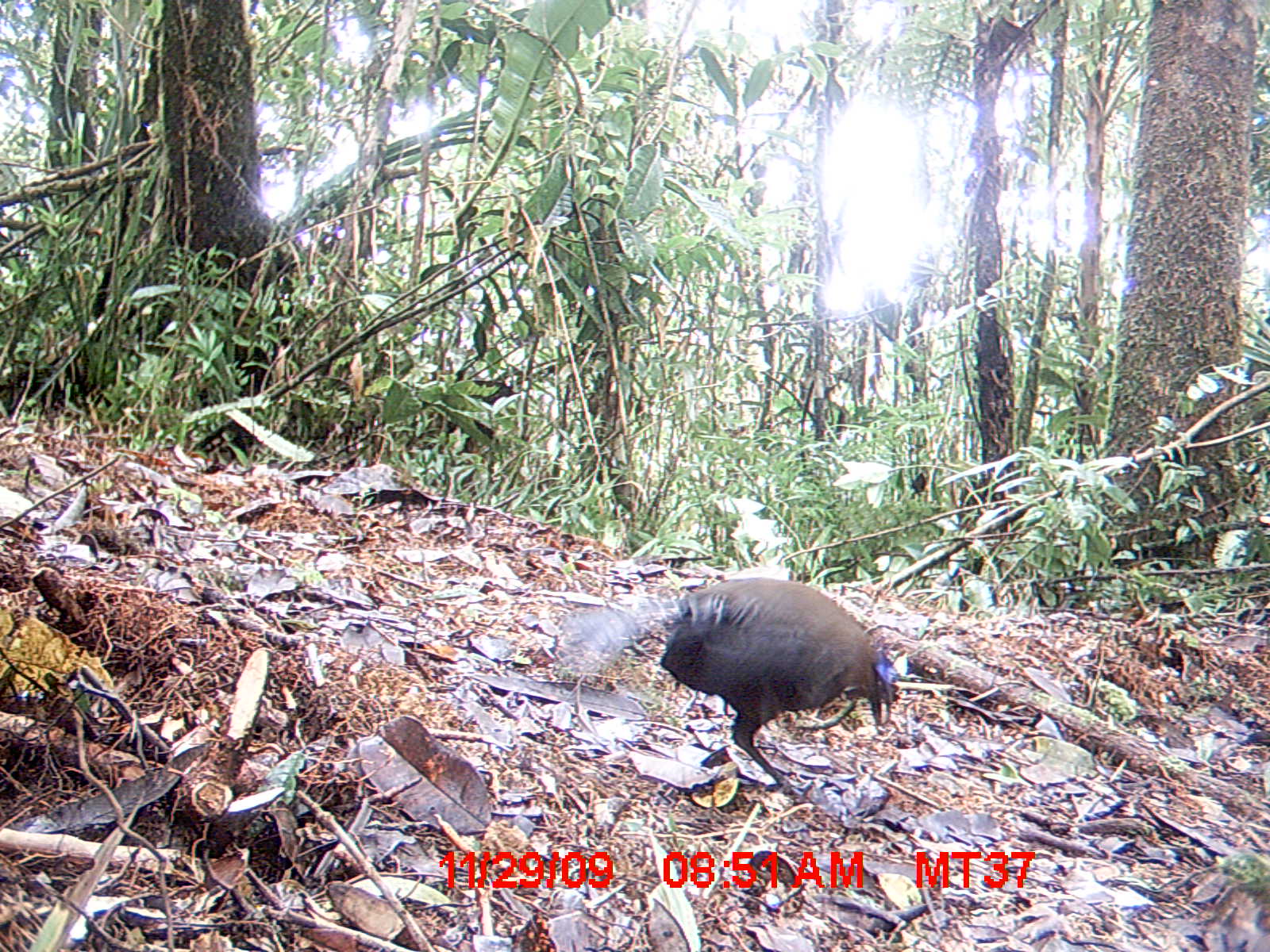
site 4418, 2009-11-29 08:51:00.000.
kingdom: Animalia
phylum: Chordata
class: Aves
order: Cuculiformes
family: Cuculidae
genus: Coua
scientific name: Coua serriana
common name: red-breasted coua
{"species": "Coua serriana (red-breasted coua)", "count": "1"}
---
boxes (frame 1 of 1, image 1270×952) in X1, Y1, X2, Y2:
coua serriana: 557, 577, 899, 795